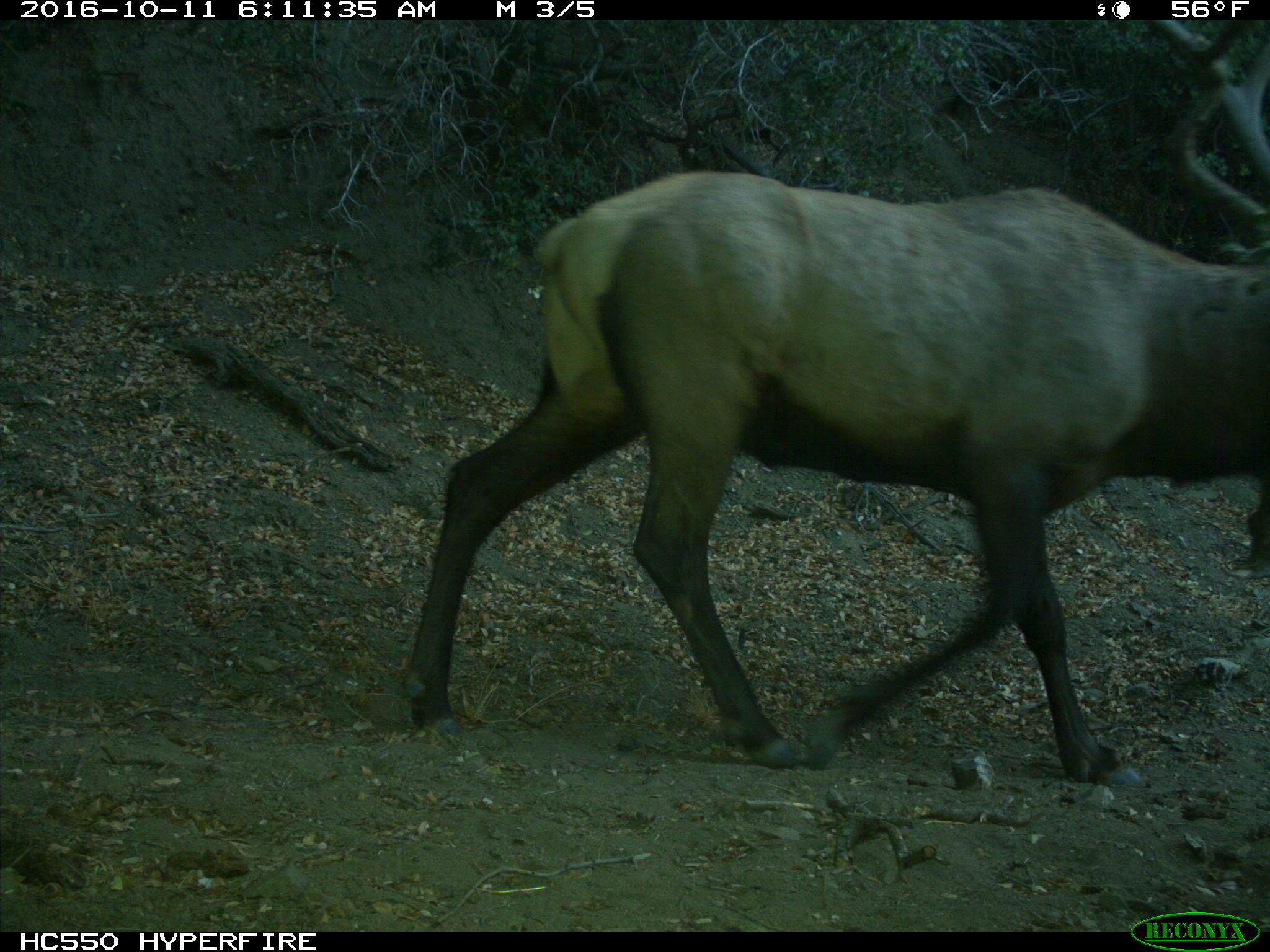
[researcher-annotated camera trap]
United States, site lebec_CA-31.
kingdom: Animalia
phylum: Chordata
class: Mammalia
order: Artiodactyla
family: Cervidae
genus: Cervus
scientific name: Cervus canadensis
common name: elk